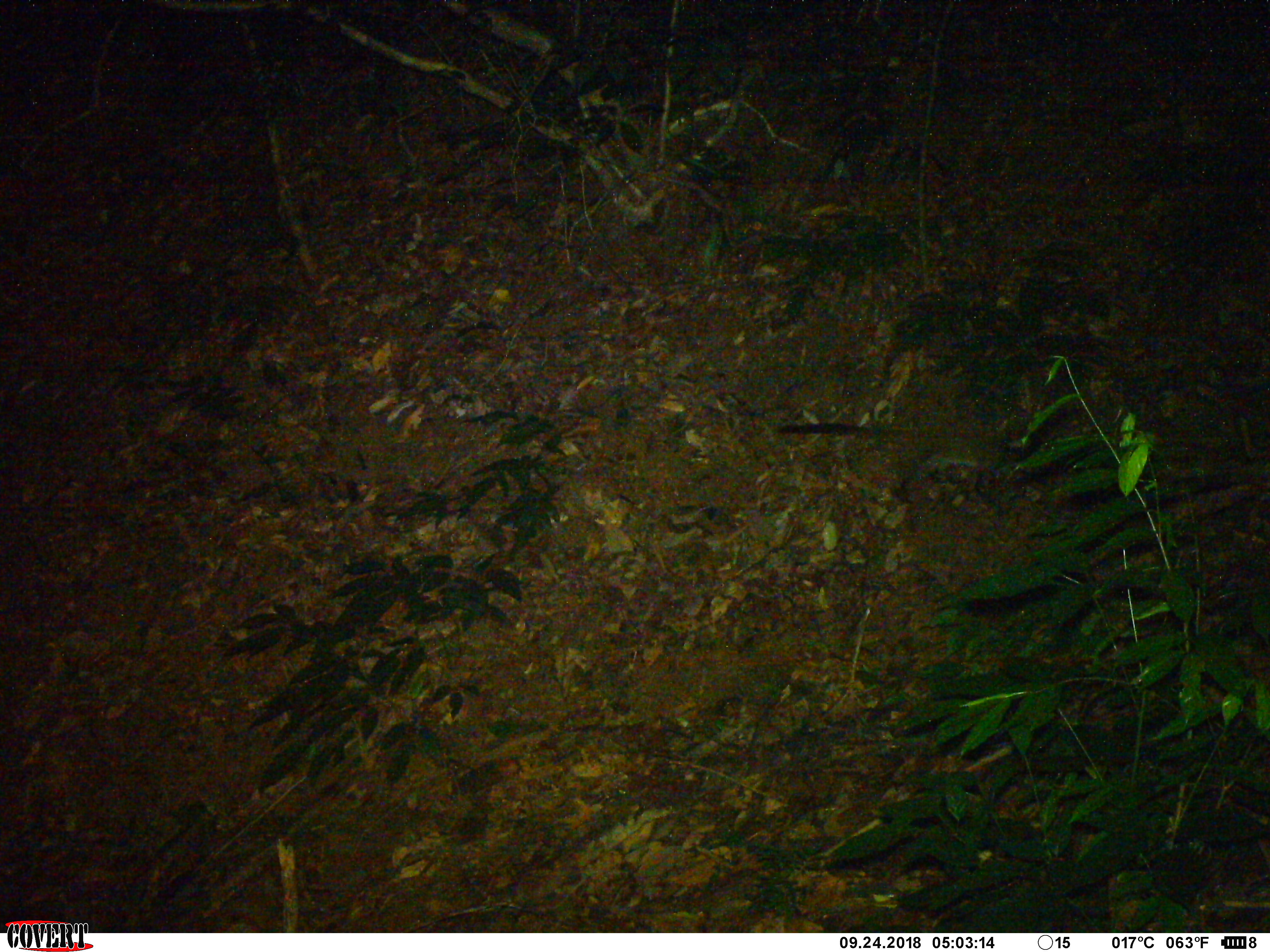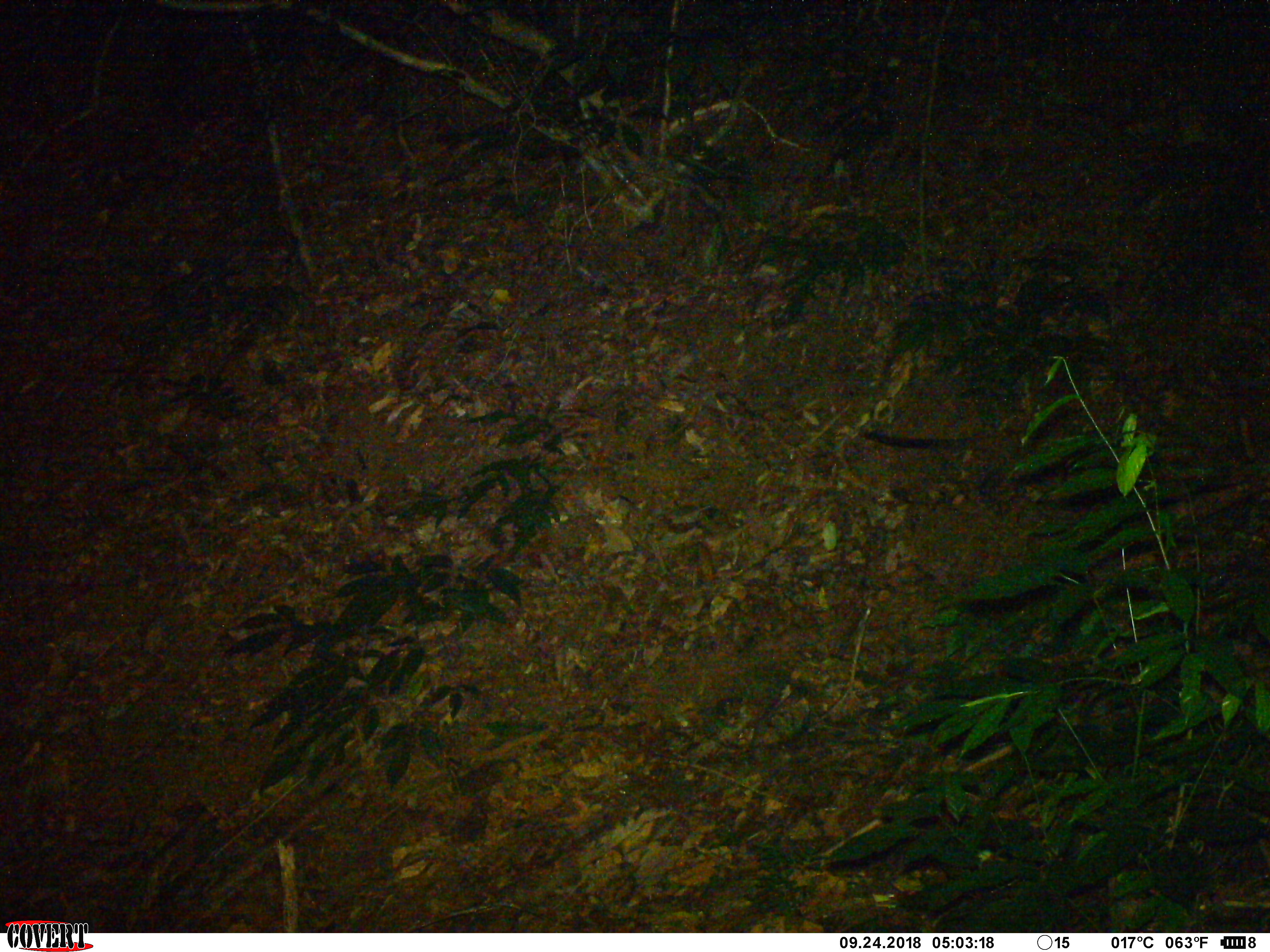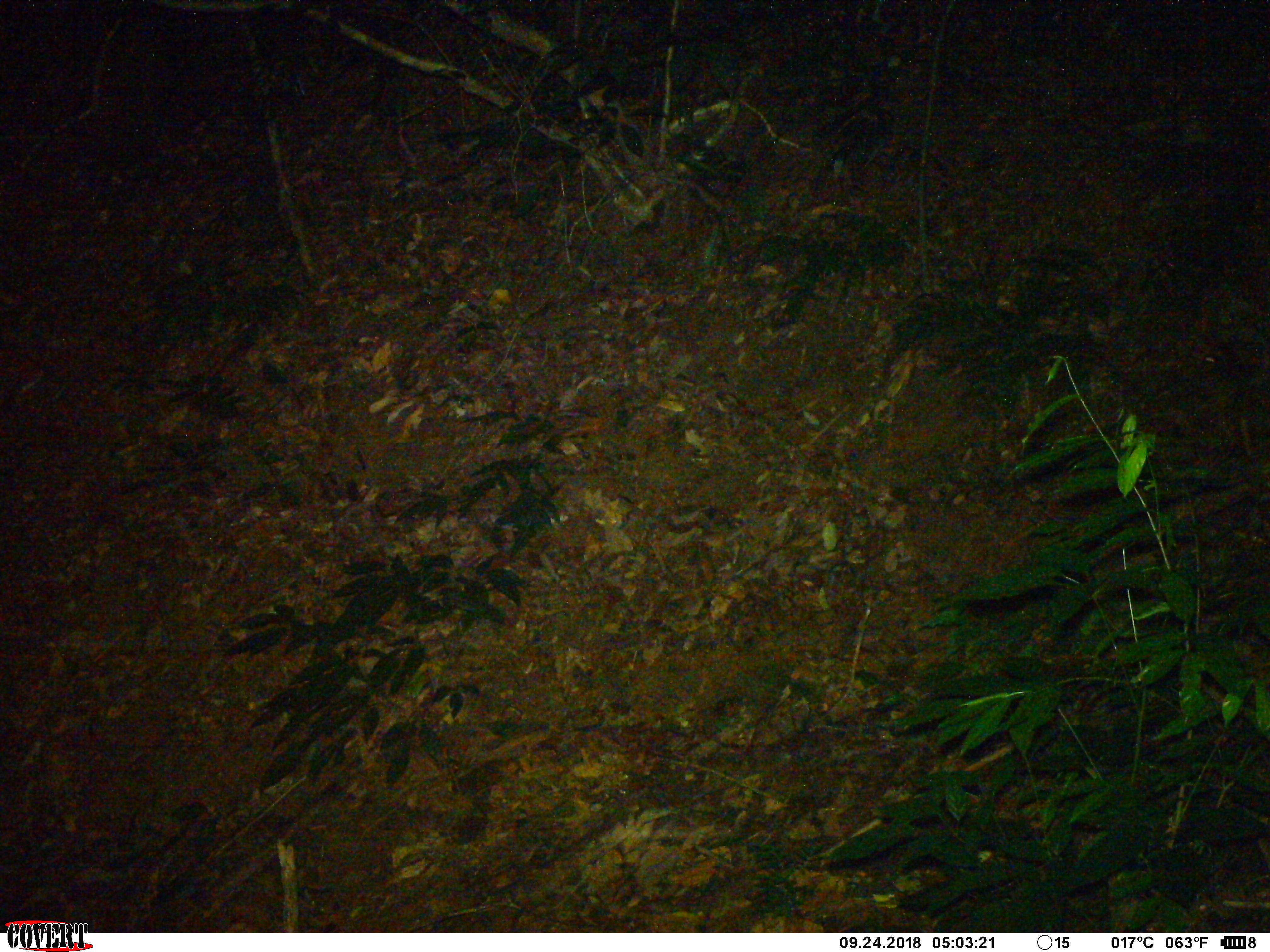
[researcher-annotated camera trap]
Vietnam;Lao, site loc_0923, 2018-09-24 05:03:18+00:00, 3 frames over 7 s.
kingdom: Animalia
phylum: Chordata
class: Mammalia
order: Carnivora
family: Viverridae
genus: Paguma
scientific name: Paguma larvata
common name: masked palm civet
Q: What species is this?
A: Masked palm civet (Paguma larvata).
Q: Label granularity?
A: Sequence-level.